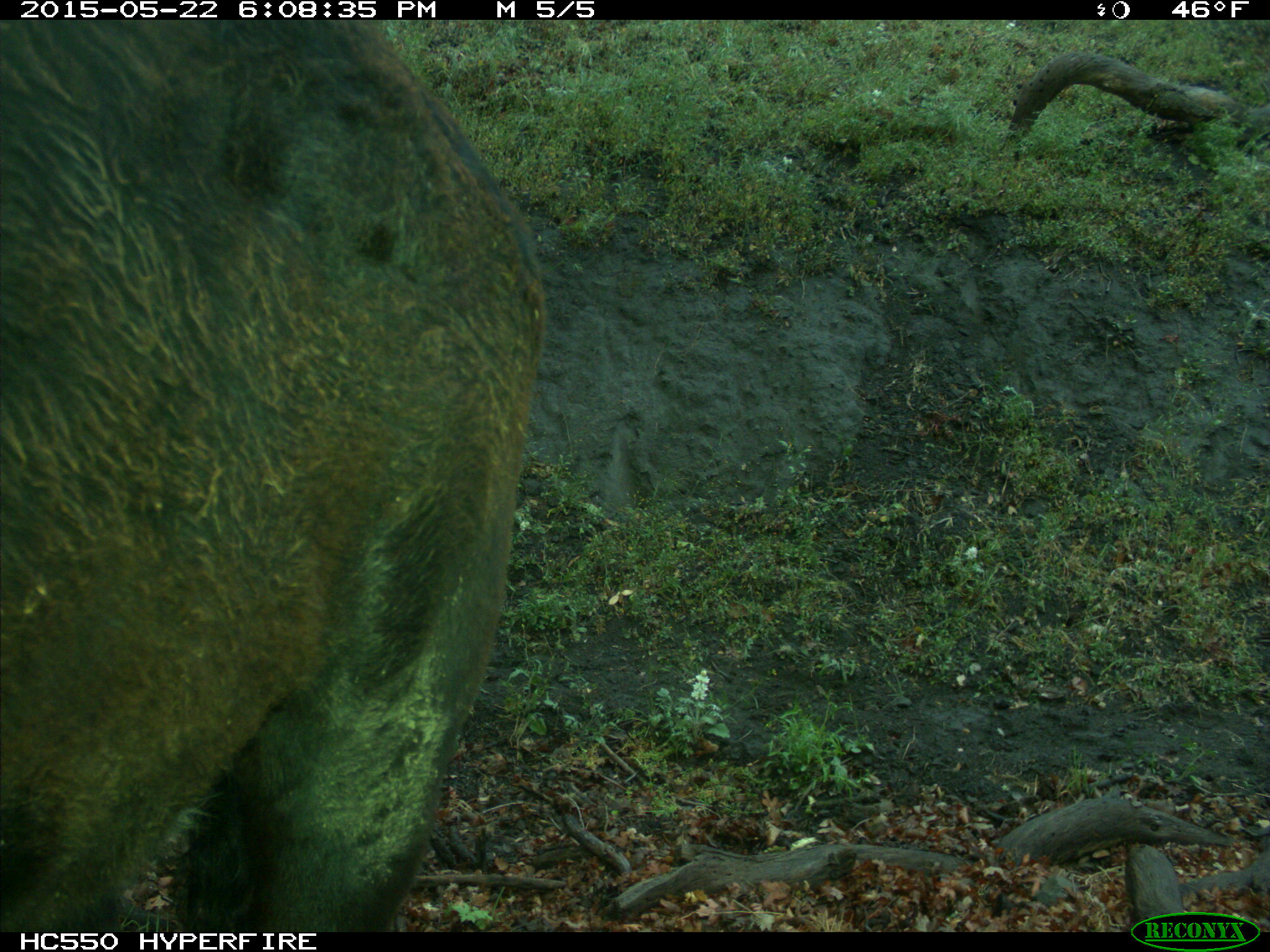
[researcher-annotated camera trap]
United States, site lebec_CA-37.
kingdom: Animalia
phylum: Chordata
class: Mammalia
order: Artiodactyla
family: Bovidae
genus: Bos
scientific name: Bos taurus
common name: domestic cow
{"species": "Bos taurus (domestic cow)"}